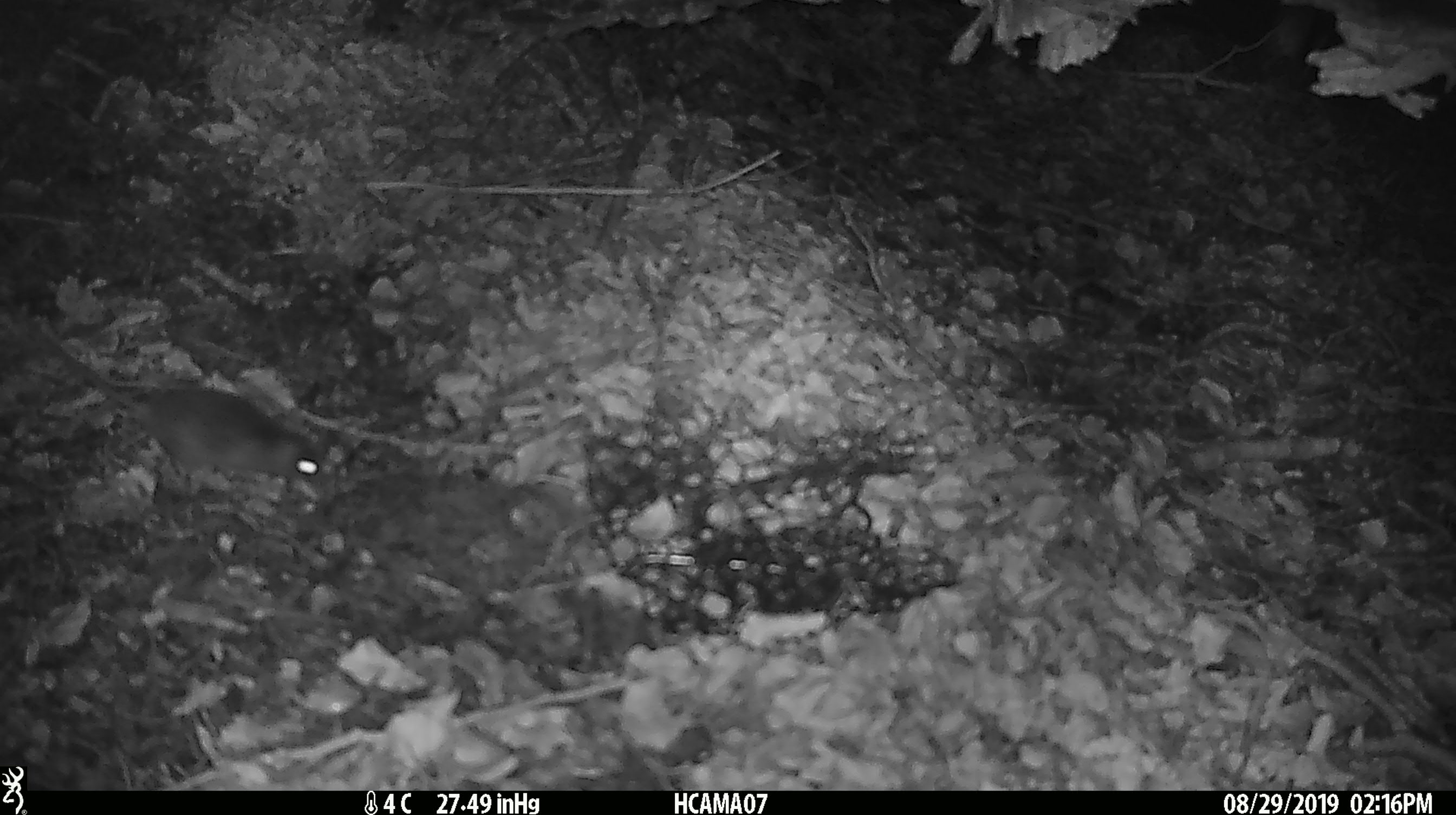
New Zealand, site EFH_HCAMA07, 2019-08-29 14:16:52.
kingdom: Animalia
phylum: Chordata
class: Mammalia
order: Rodentia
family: Muridae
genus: Mus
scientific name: Mus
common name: mouse